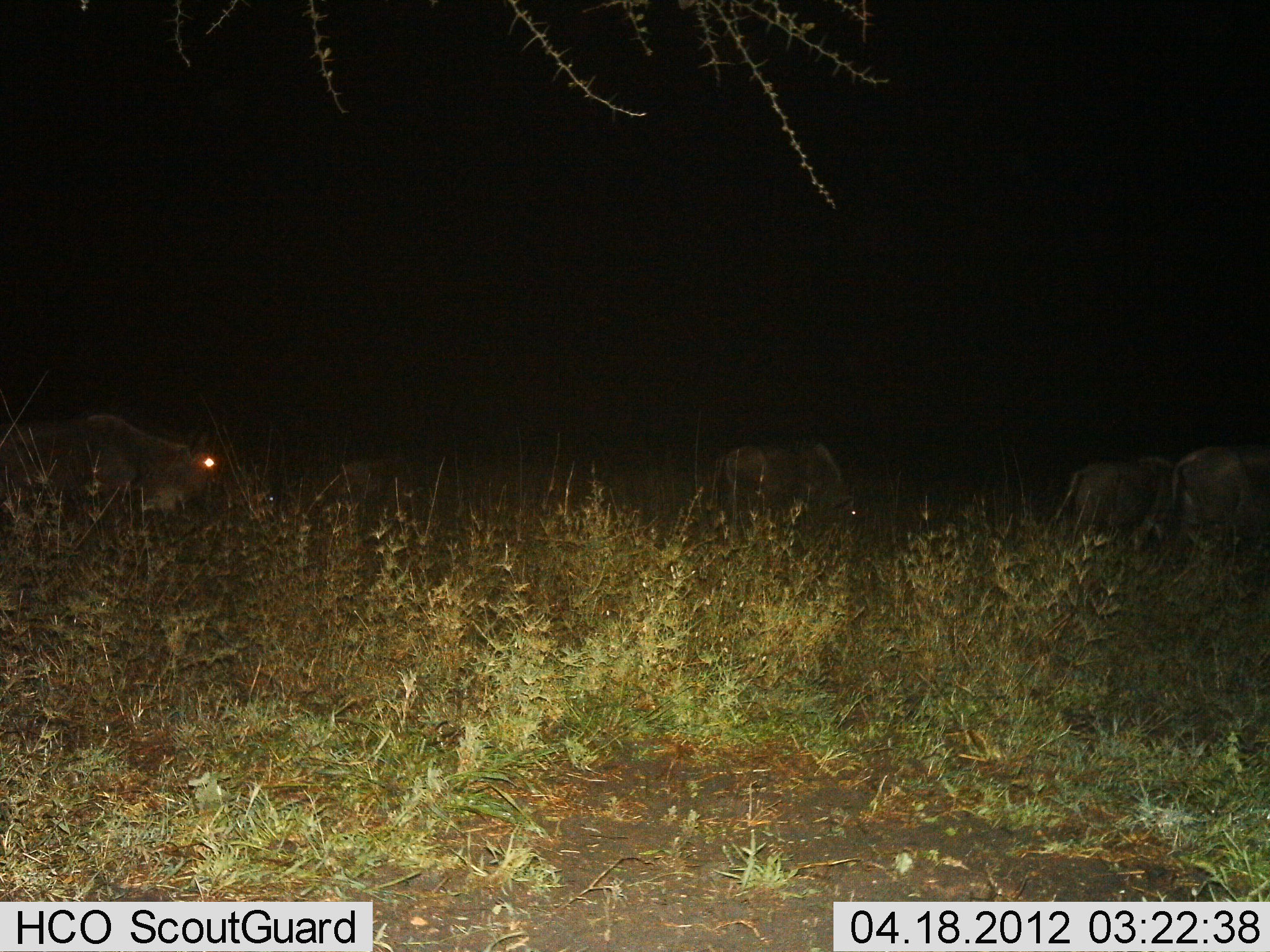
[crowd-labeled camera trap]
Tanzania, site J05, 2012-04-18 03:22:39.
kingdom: Animalia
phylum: Chordata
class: Mammalia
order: Artiodactyla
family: Bovidae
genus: Connochaetes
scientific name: Connochaetes taurinus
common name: blue wildebeest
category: wildebeest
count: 5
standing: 45%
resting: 0%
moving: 18%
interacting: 0%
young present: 0%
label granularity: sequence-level